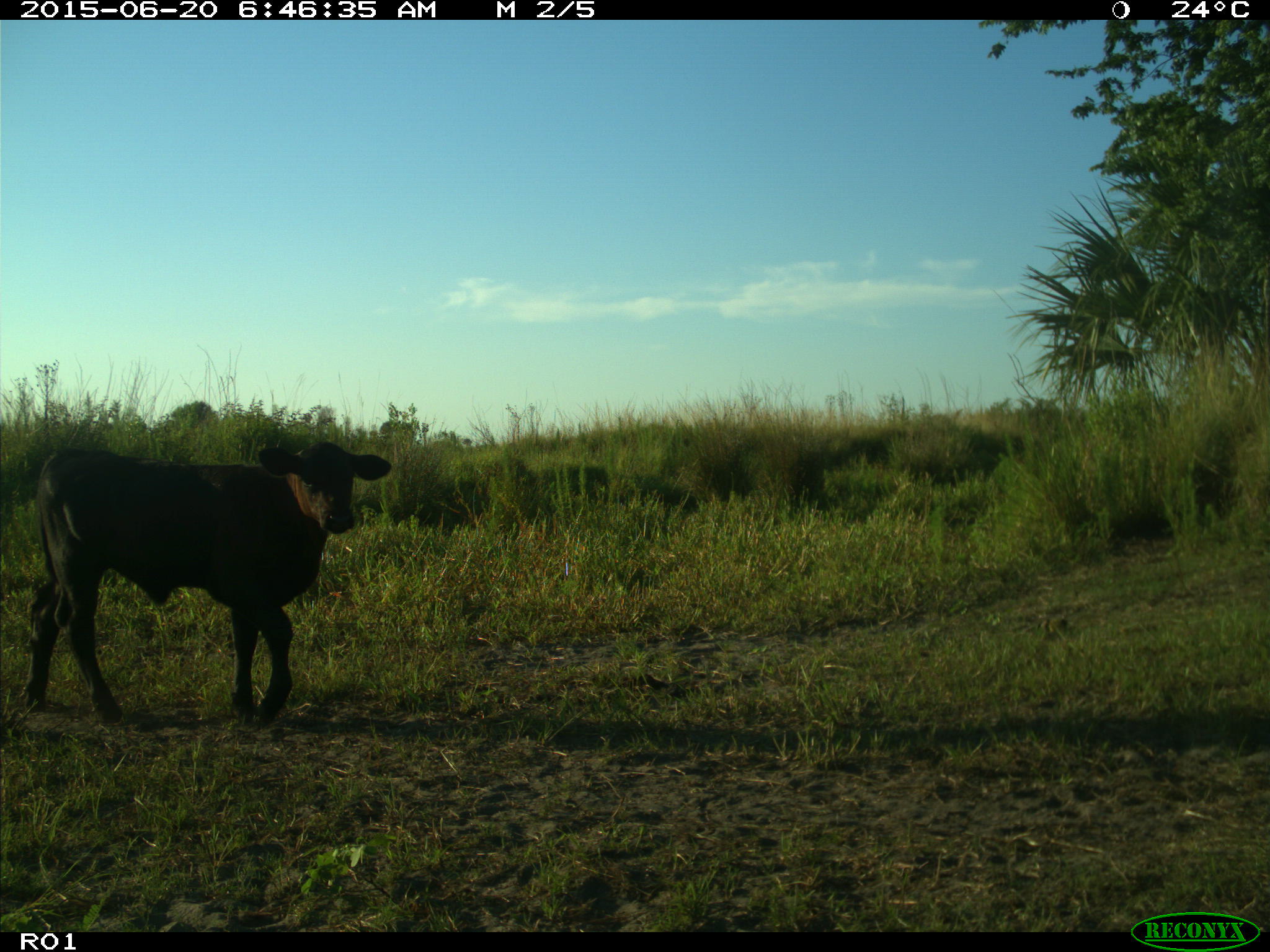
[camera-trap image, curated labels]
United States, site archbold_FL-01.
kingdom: Animalia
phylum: Chordata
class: Mammalia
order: Artiodactyla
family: Bovidae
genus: Bos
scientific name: Bos taurus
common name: domestic cow